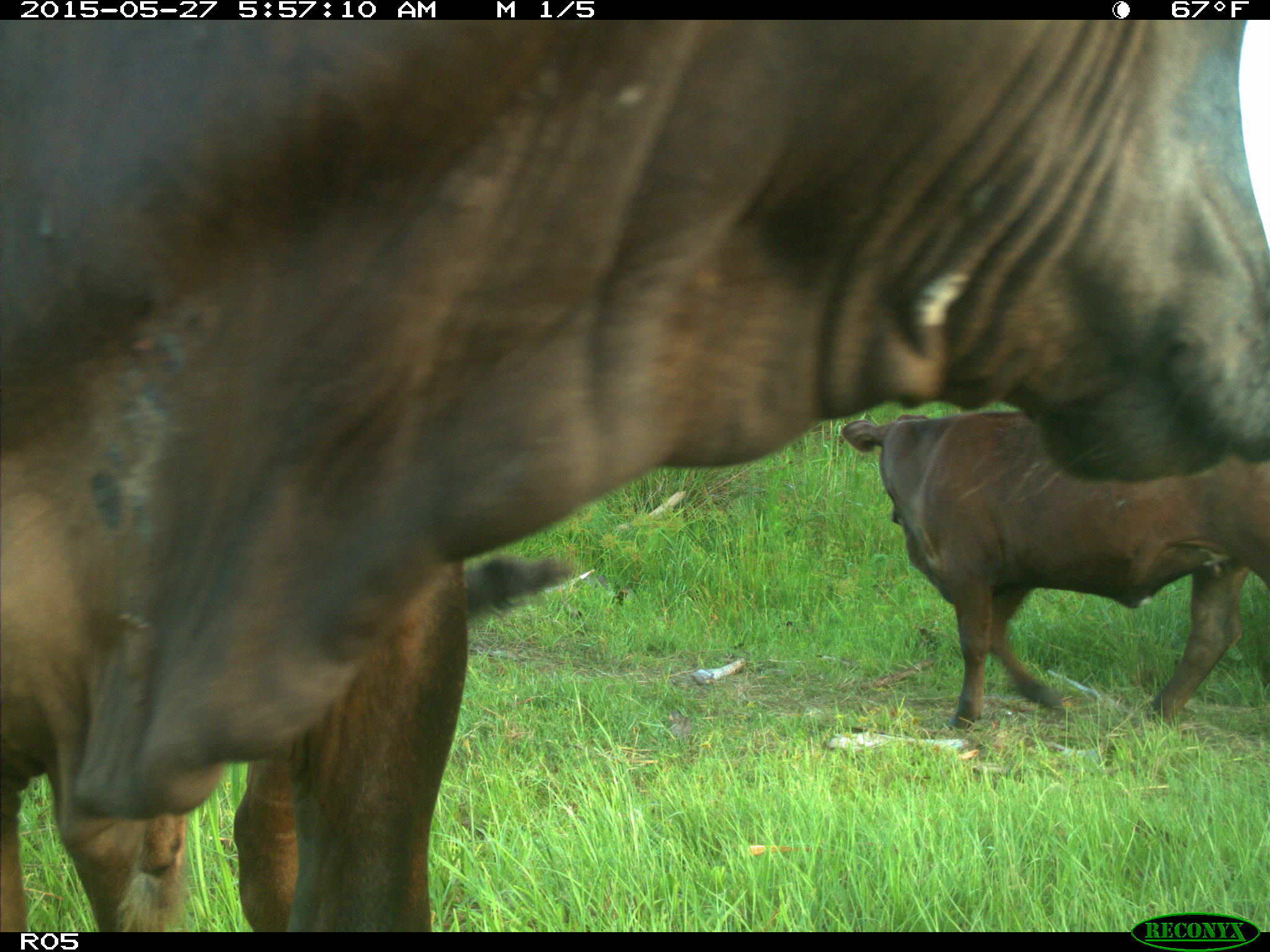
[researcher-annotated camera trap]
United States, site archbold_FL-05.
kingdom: Animalia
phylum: Chordata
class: Mammalia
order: Artiodactyla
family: Bovidae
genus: Bos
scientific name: Bos taurus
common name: domestic cow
Bos taurus (domestic cow).